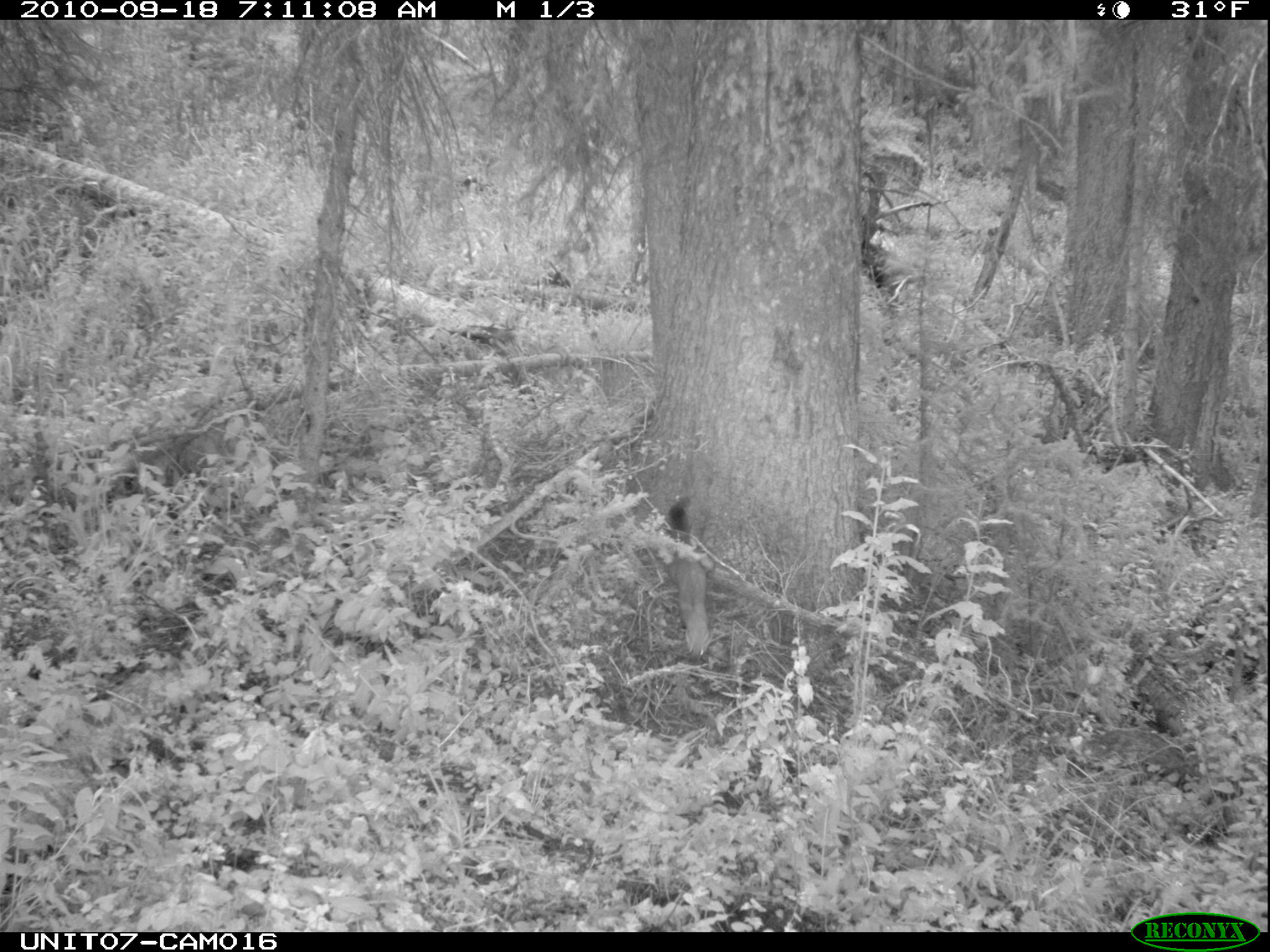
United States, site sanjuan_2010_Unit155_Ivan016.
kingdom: Animalia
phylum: Chordata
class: Mammalia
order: Carnivora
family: Mustelidae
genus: Martes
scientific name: Martes americana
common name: american marten